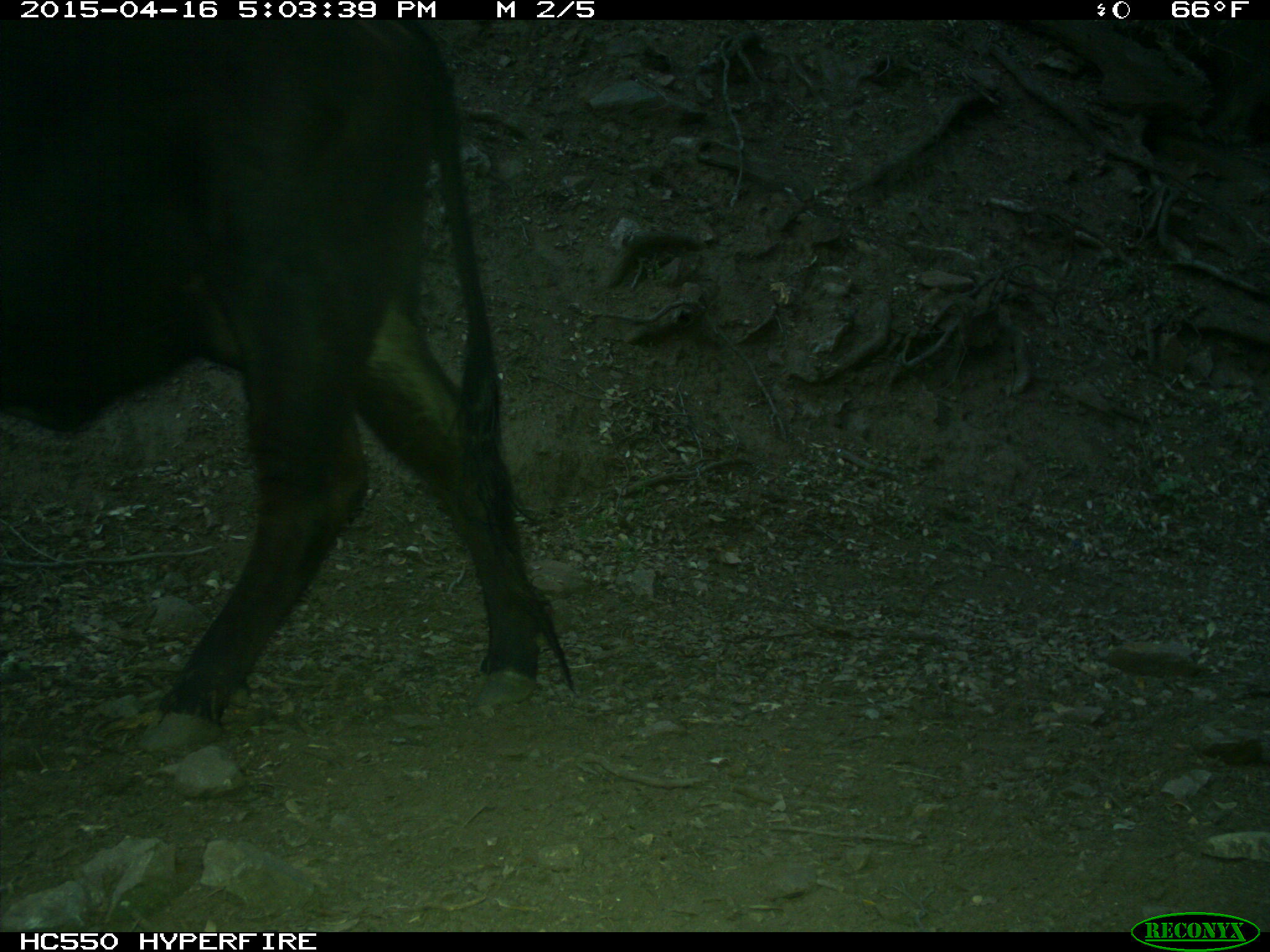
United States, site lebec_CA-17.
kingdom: Animalia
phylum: Chordata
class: Mammalia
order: Artiodactyla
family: Bovidae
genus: Bos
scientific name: Bos taurus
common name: domestic cow